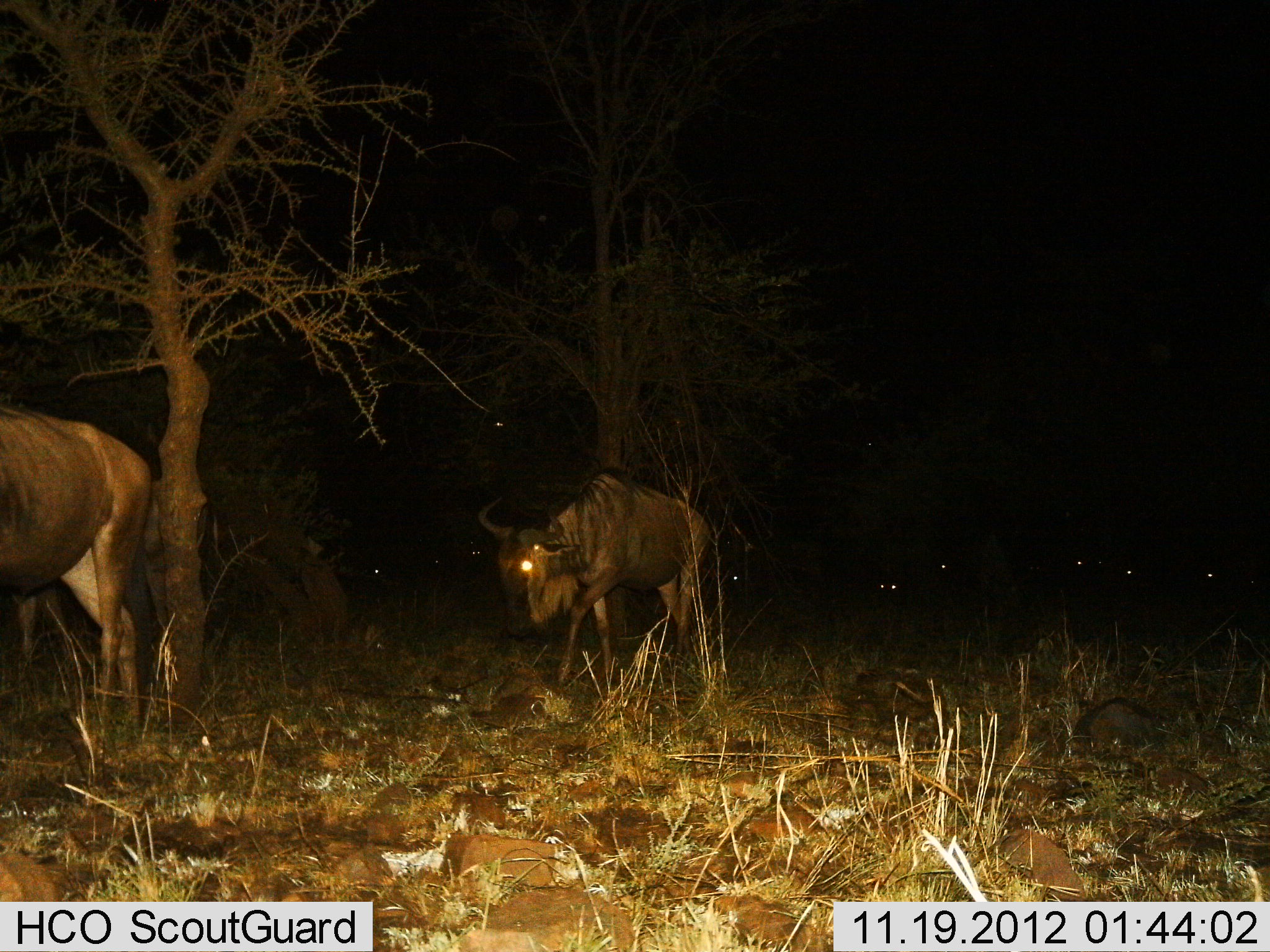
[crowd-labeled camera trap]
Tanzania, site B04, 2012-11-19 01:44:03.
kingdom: Animalia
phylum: Chordata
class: Mammalia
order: Artiodactyla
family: Bovidae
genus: Connochaetes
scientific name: Connochaetes taurinus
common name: blue wildebeest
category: wildebeest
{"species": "wildebeest (blue wildebeest) (Connochaetes taurinus)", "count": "9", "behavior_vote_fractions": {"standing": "20%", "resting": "10%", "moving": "100%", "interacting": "0%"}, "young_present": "0%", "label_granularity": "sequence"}